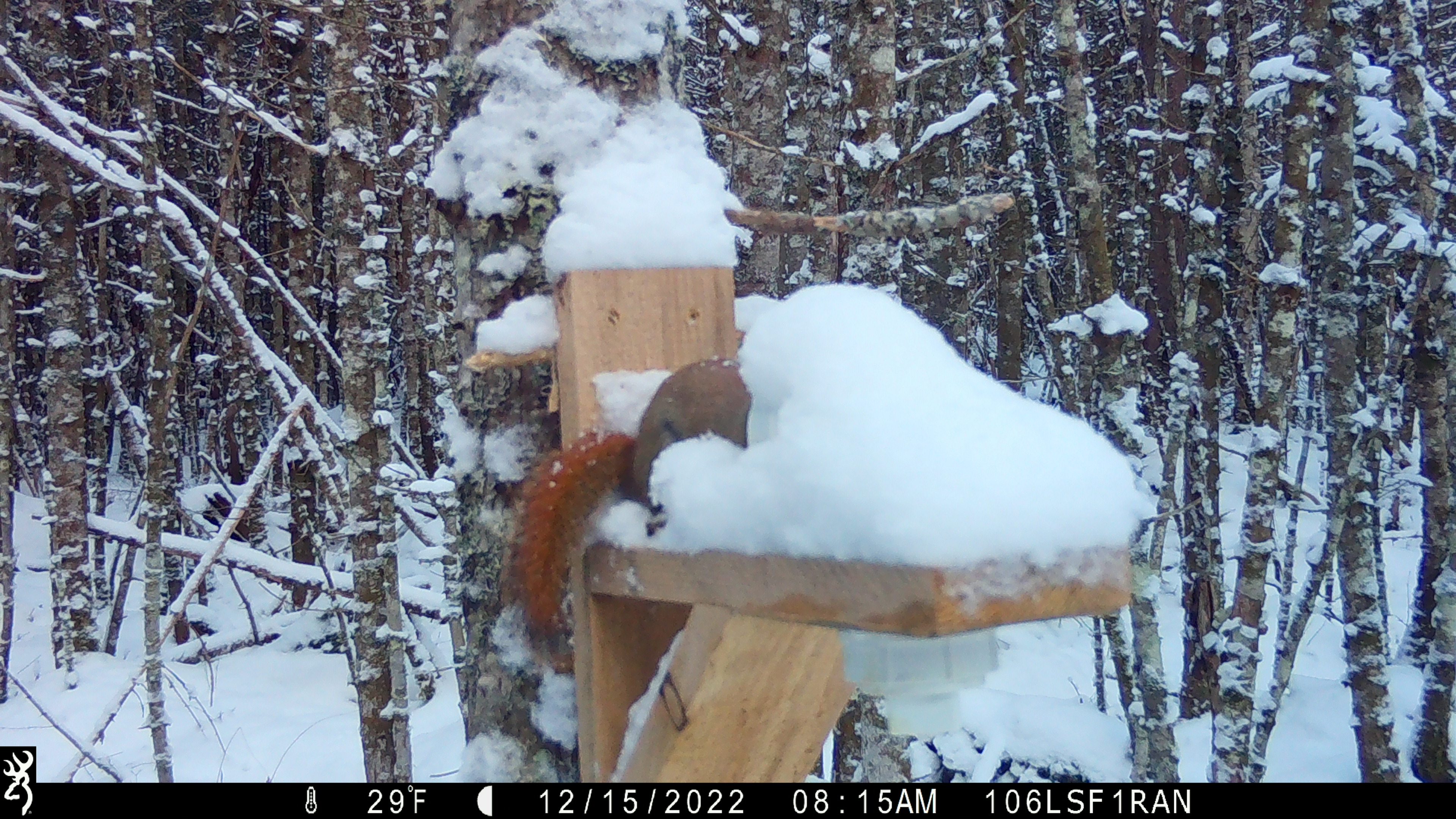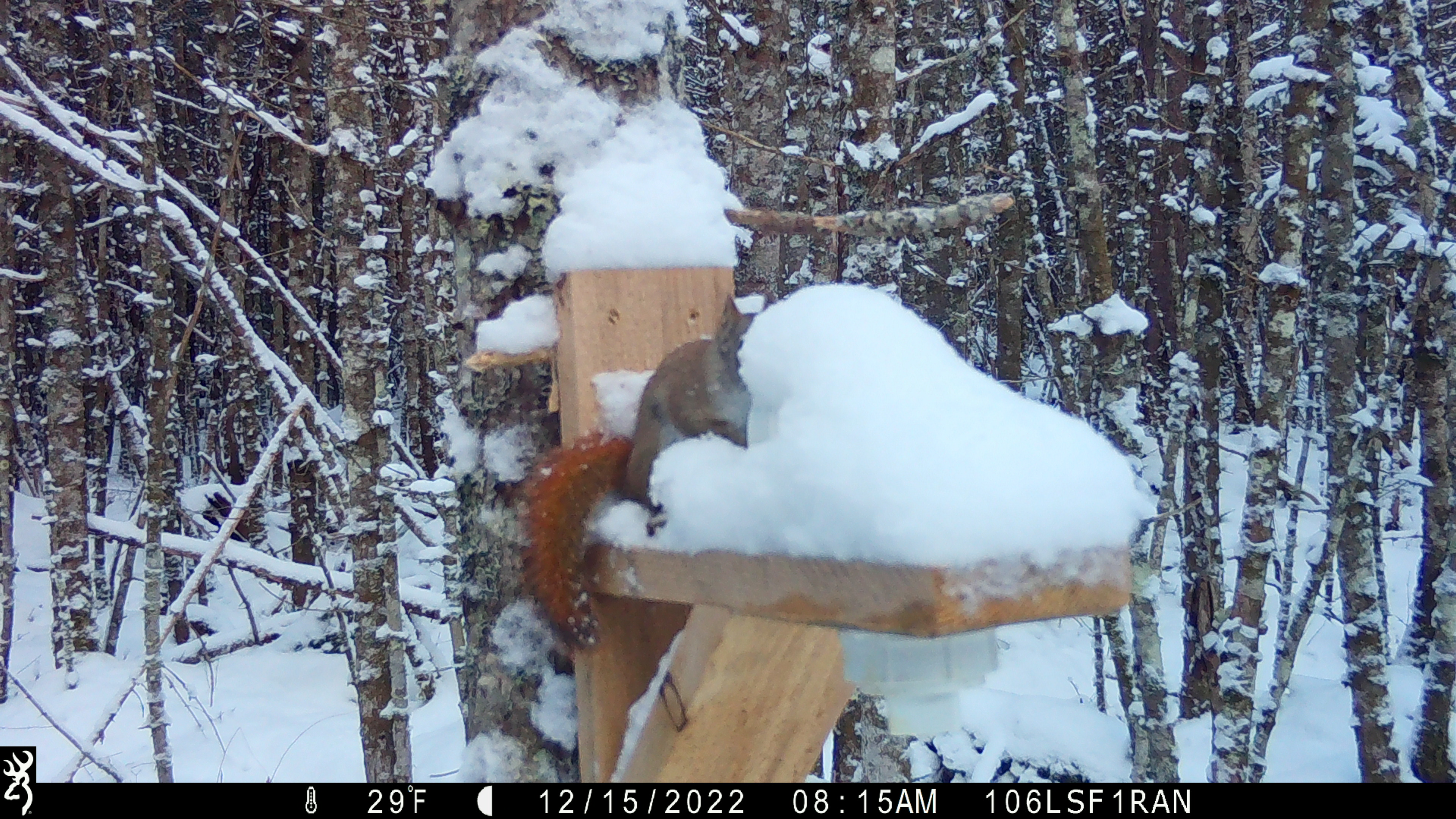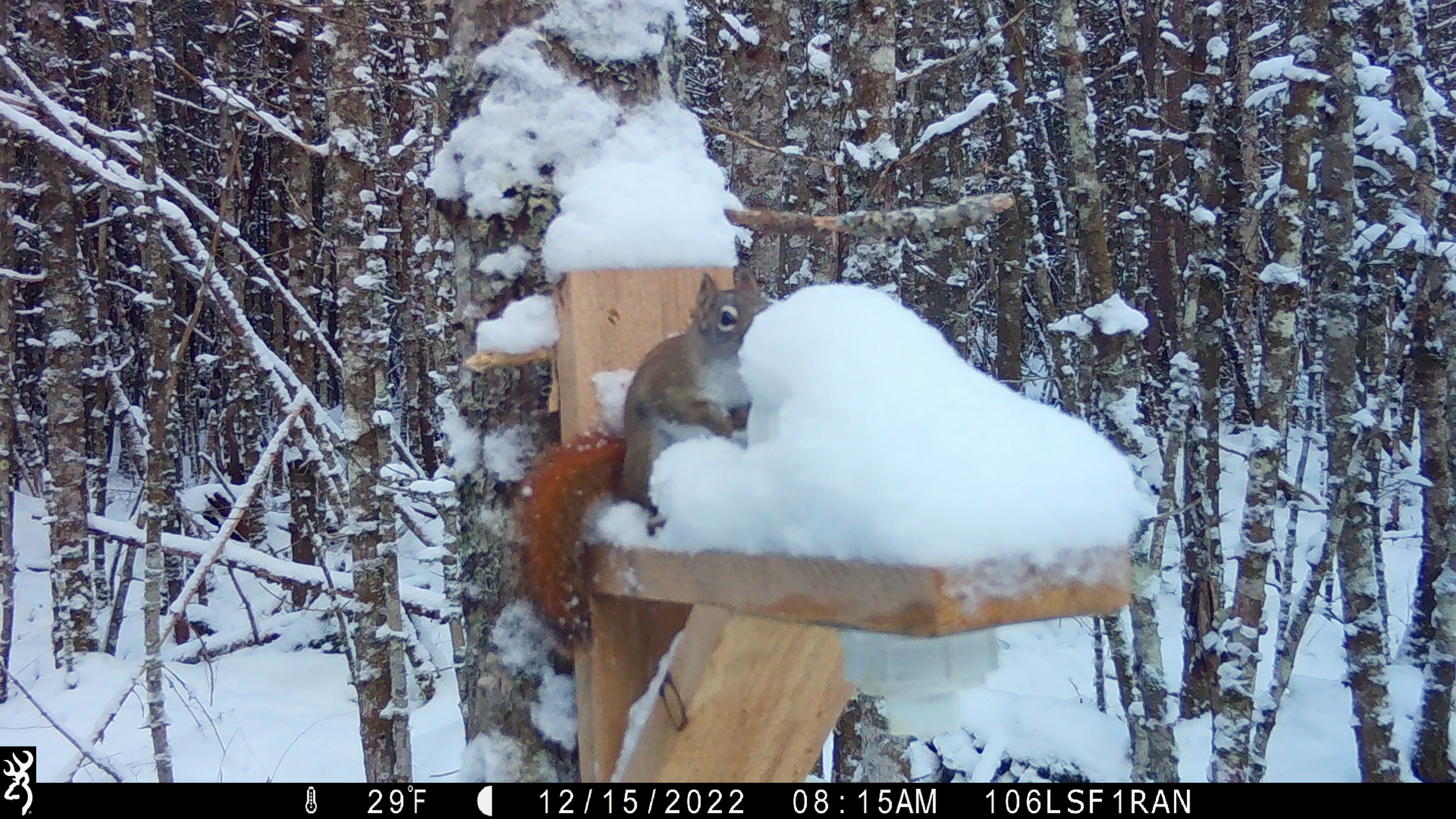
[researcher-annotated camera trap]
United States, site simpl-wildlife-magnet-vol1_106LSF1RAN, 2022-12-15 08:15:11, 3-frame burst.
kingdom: Animalia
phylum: Chordata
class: Mammalia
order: Rodentia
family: Sciuridae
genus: Tamiasciurus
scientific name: Tamiasciurus hudsonicus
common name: red squirrel